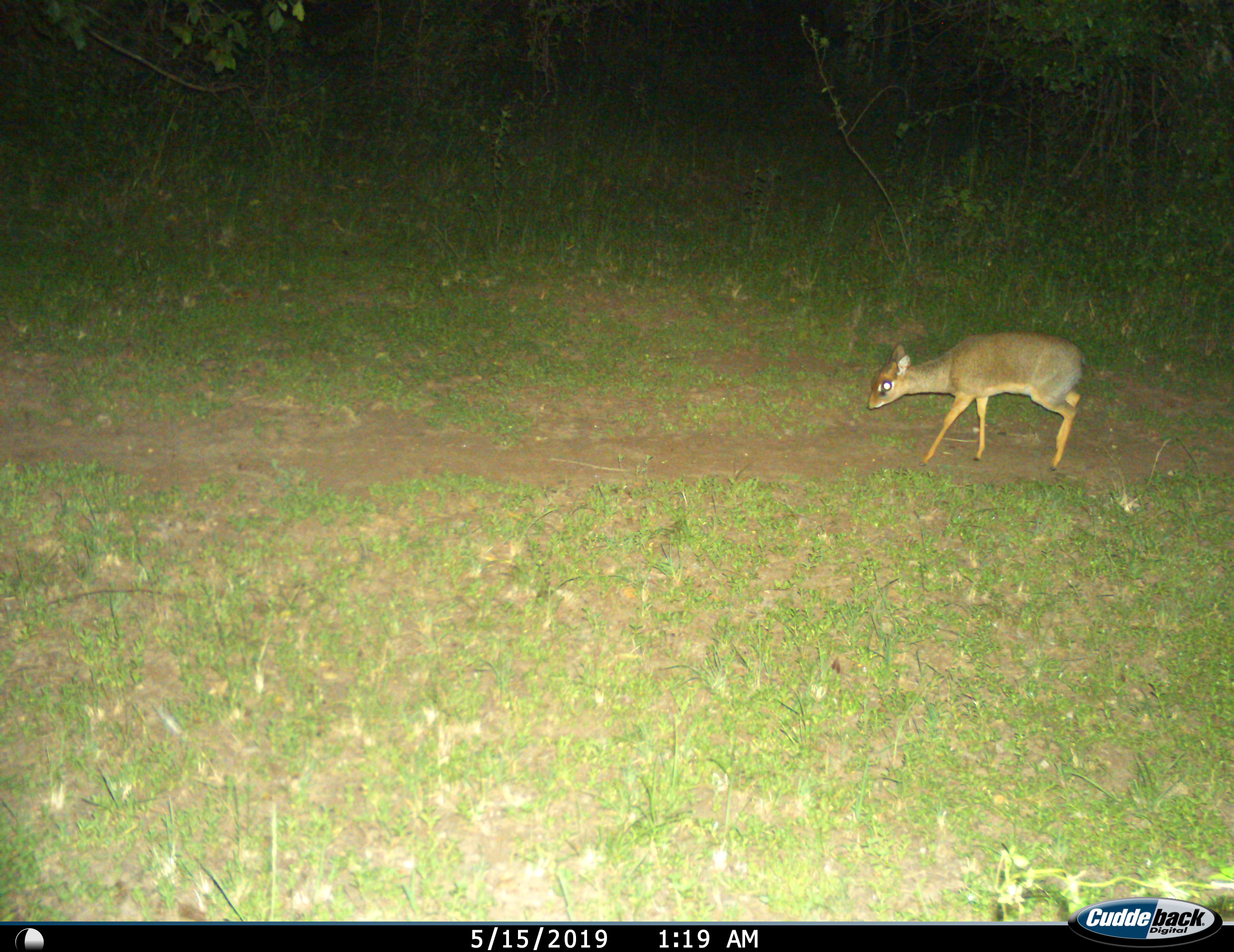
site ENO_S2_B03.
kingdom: Animalia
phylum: Chordata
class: Mammalia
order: Artiodactyla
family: Bovidae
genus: Madoqua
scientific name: Madoqua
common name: dik-dik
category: dikdik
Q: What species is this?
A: Dikdik (dik-dik) (Madoqua).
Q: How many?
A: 1.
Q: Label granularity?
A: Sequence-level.